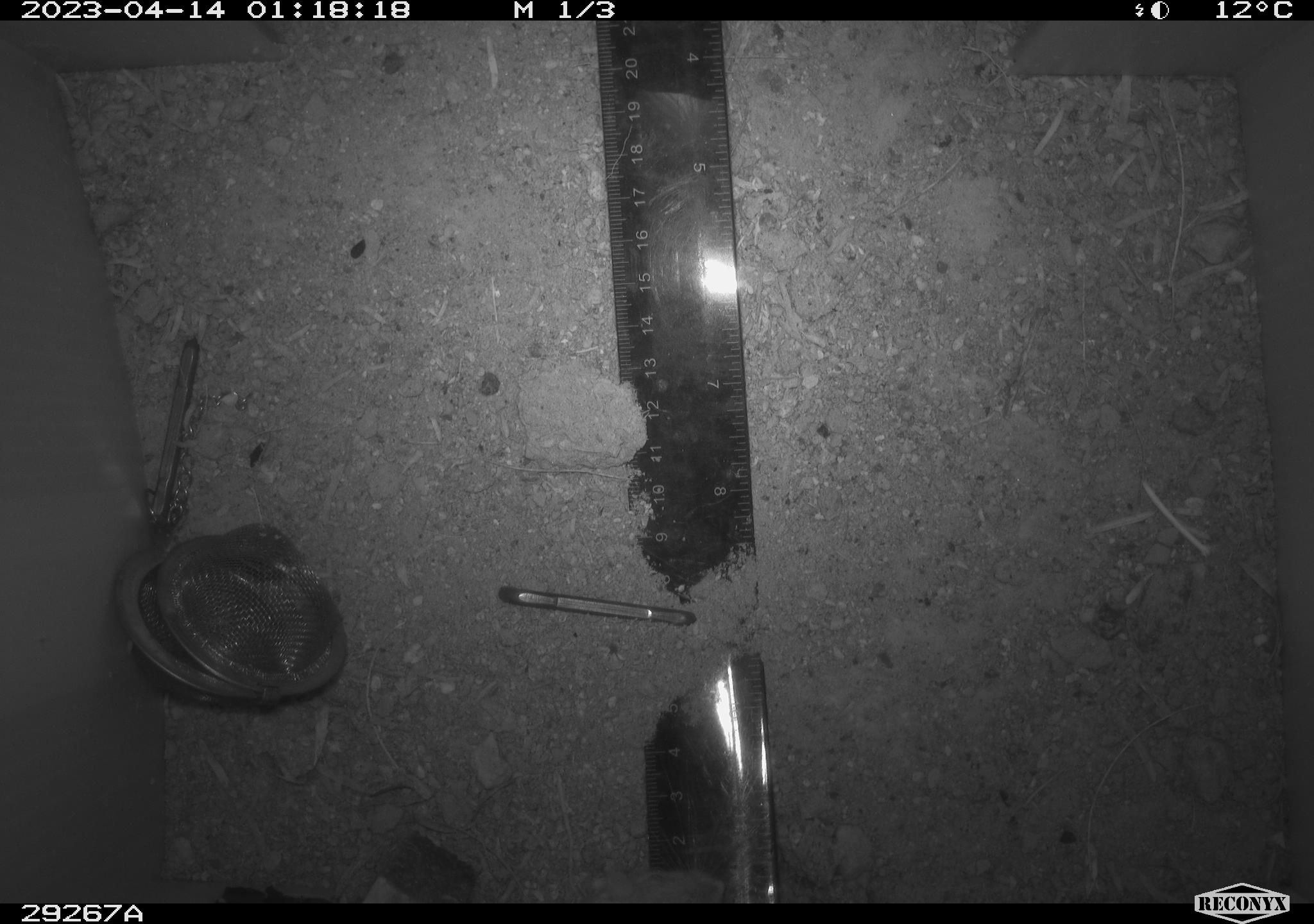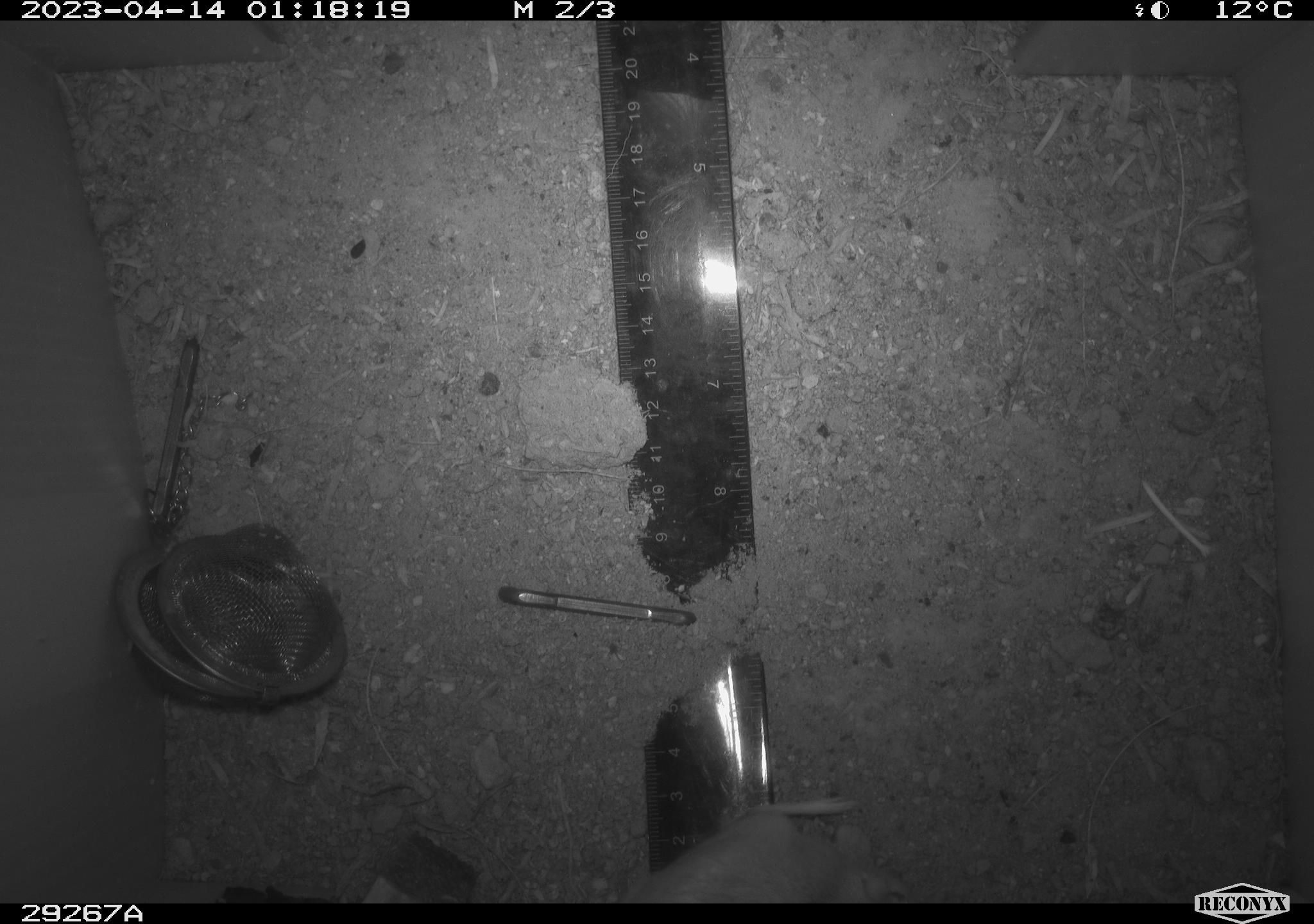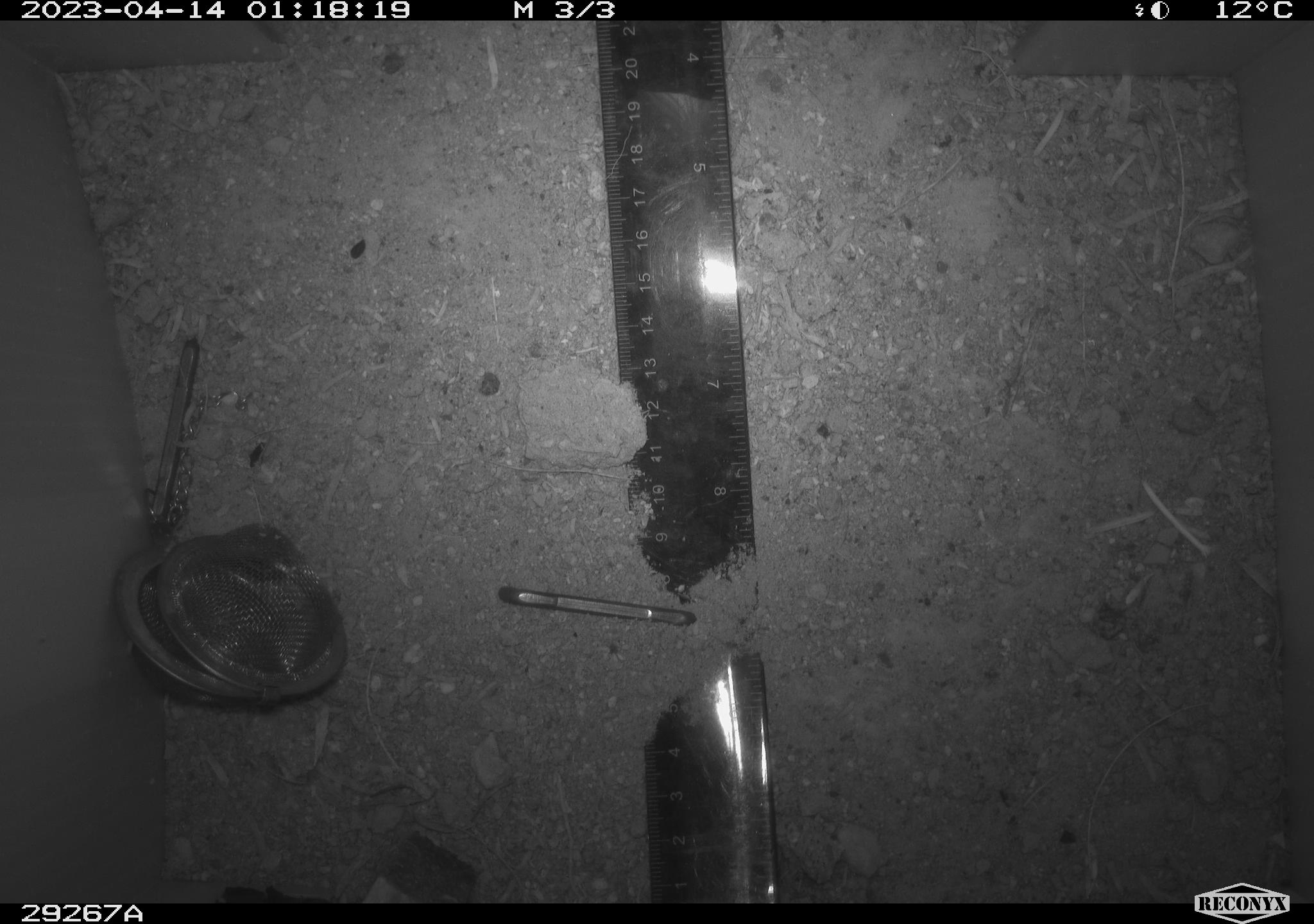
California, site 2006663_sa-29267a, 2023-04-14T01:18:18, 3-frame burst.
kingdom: Animalia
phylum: Chordata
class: Mammalia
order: Rodentia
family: Heteromyidae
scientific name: Heteromyidae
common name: kangaroo rats and pocket mice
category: heteromyidae family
Heteromyidae family (kangaroo rats and pocket mice) (Heteromyidae).